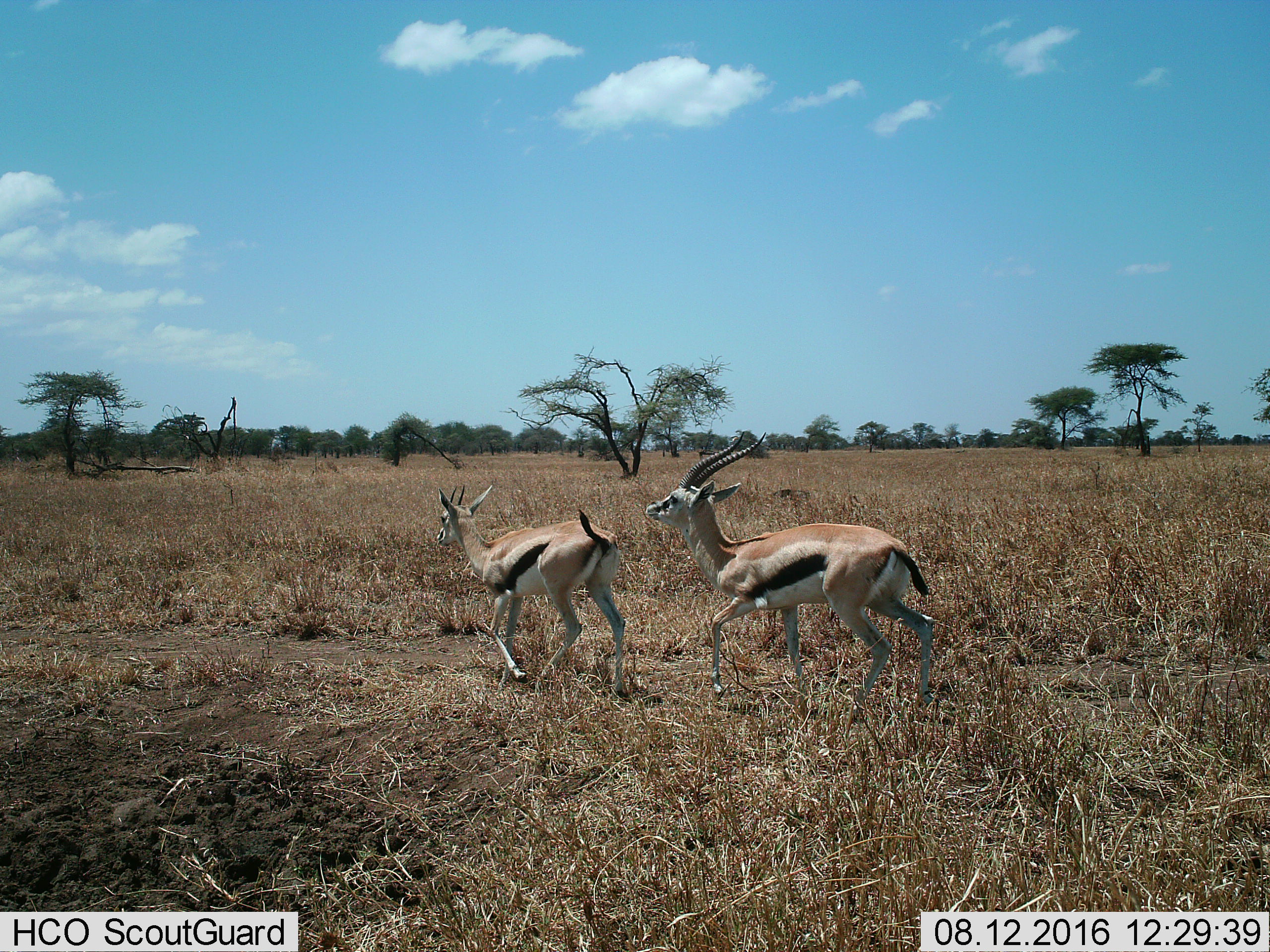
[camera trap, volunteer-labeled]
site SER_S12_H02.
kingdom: Animalia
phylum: Chordata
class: Mammalia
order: Artiodactyla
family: Bovidae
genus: Eudorcas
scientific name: Eudorcas thomsonii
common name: thomson's gazelle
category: gazellethomsons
Gazellethomsons (thomson's gazelle) (Eudorcas thomsonii), count 2. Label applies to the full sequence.